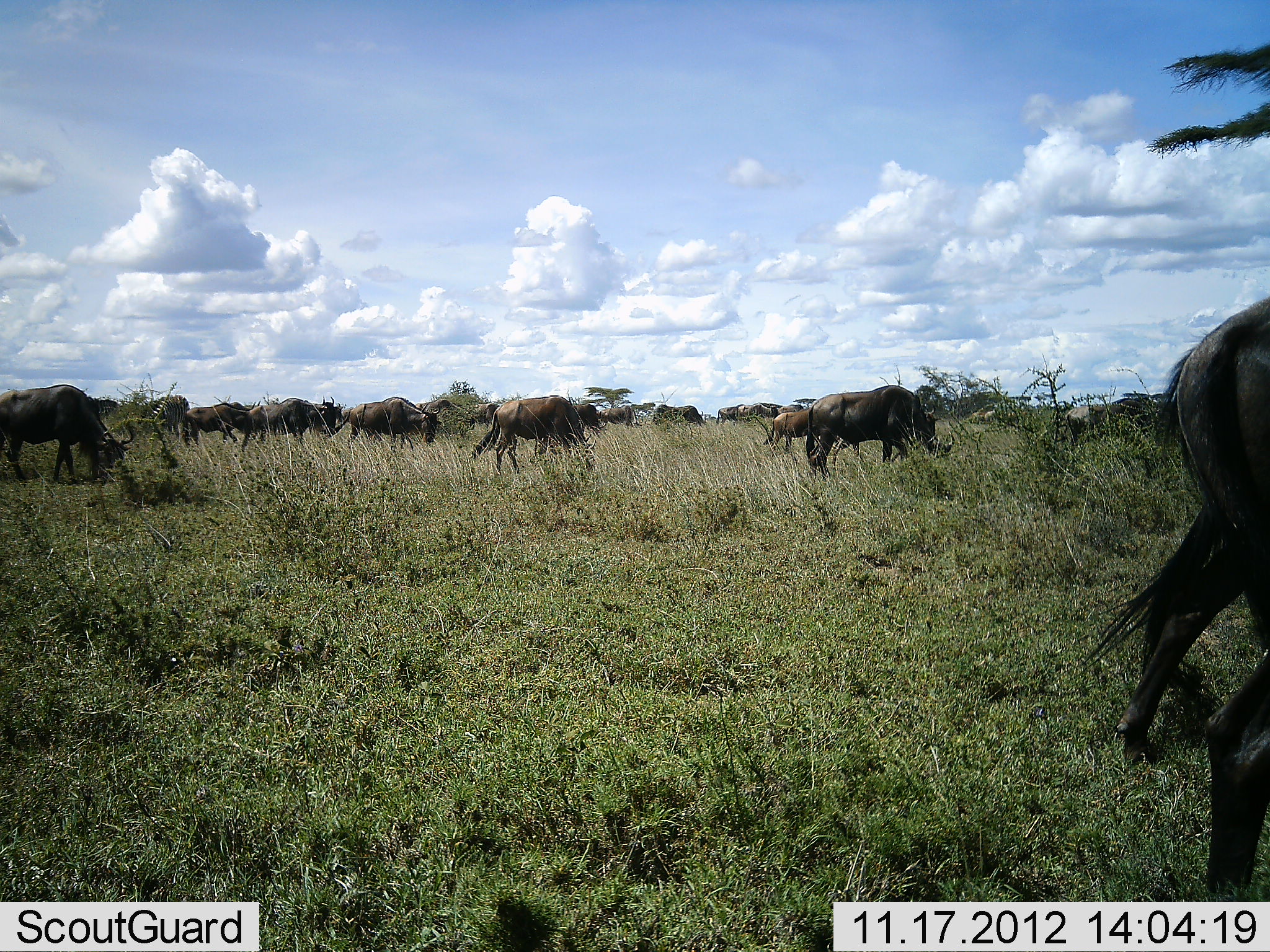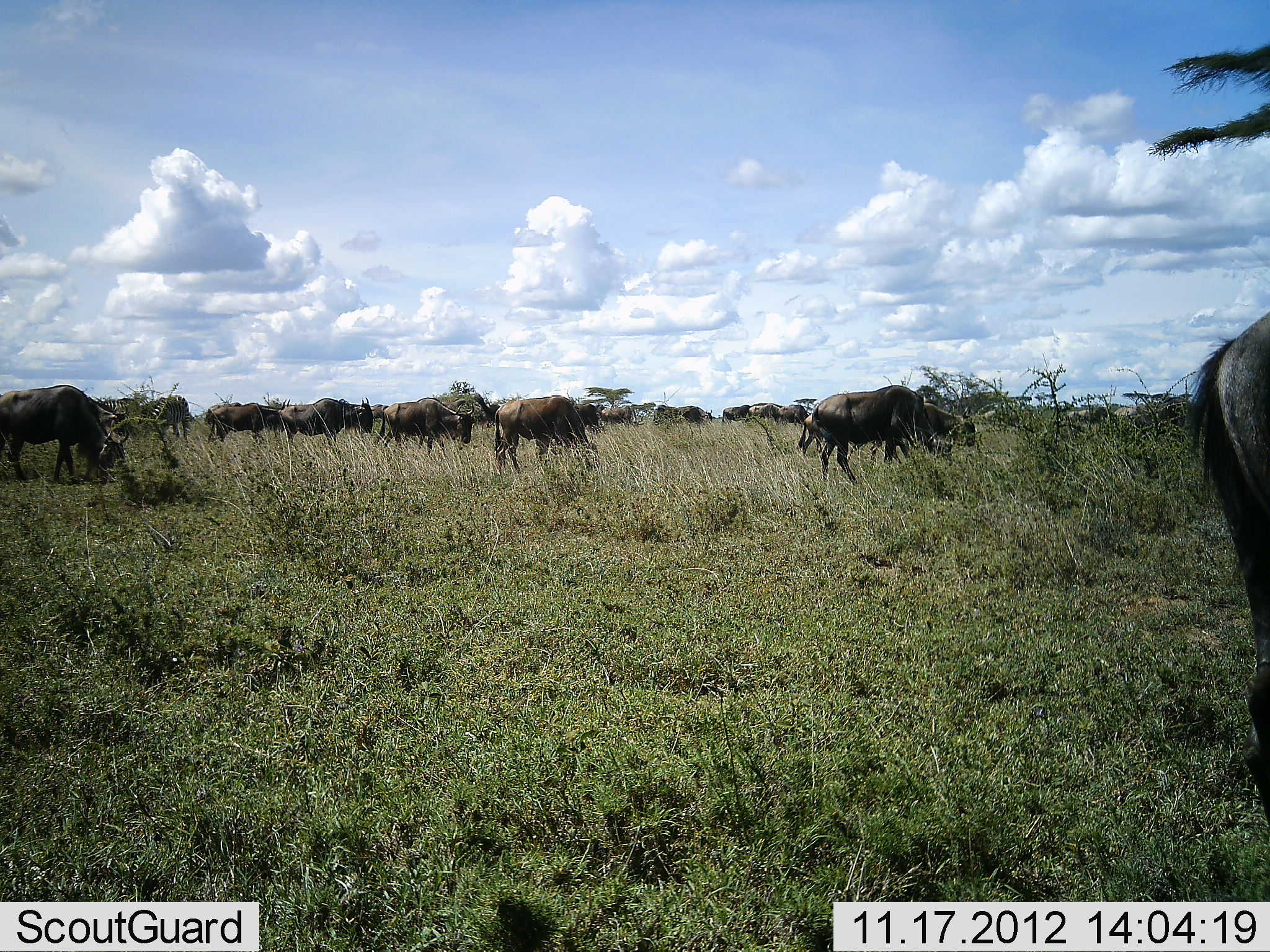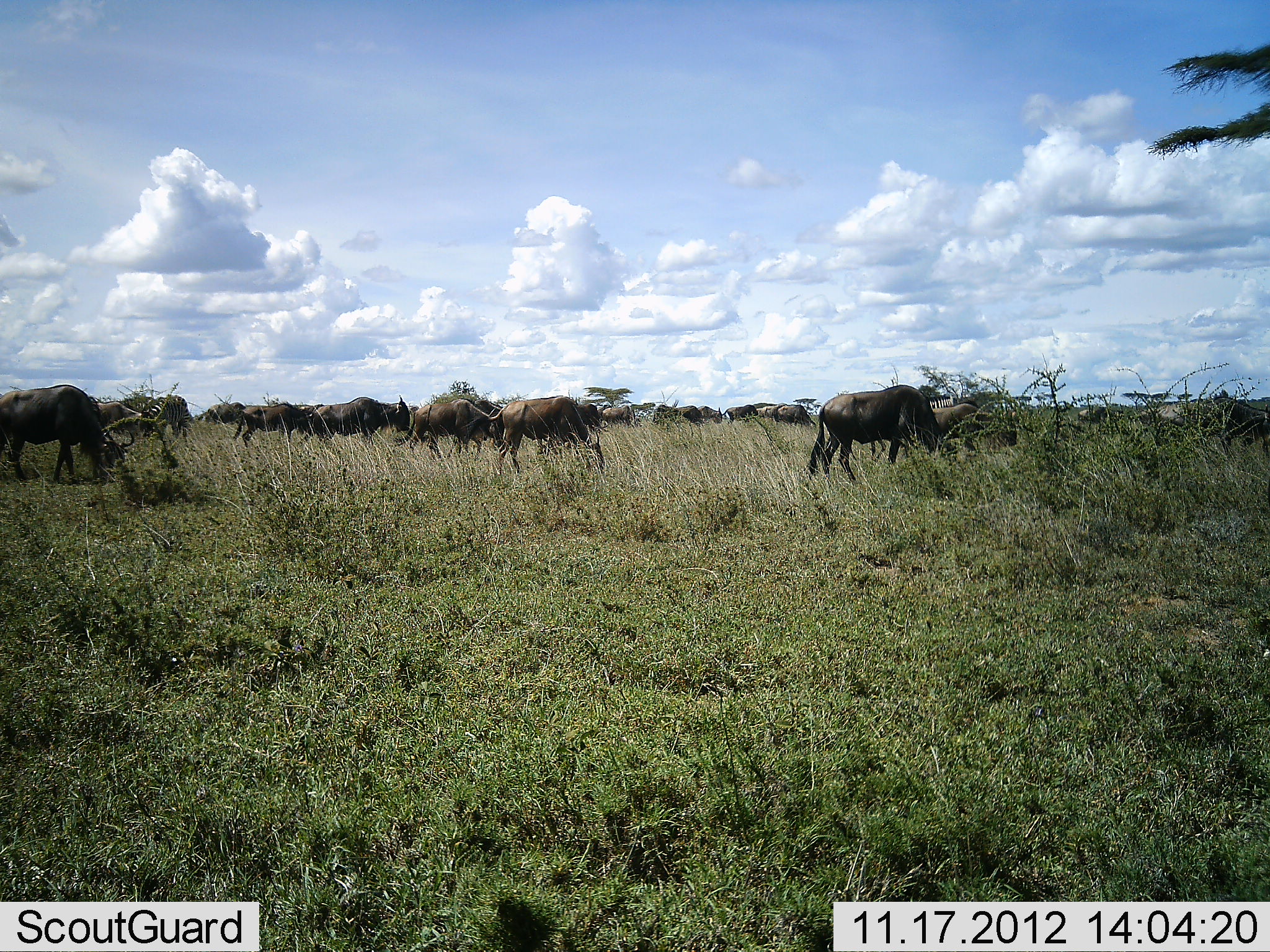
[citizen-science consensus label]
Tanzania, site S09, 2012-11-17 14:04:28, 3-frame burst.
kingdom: Animalia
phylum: Chordata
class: Mammalia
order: Artiodactyla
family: Bovidae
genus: Connochaetes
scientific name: Connochaetes taurinus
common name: blue wildebeest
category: wildebeest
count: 11-50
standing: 23%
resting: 0%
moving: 85%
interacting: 4%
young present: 0%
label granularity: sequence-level